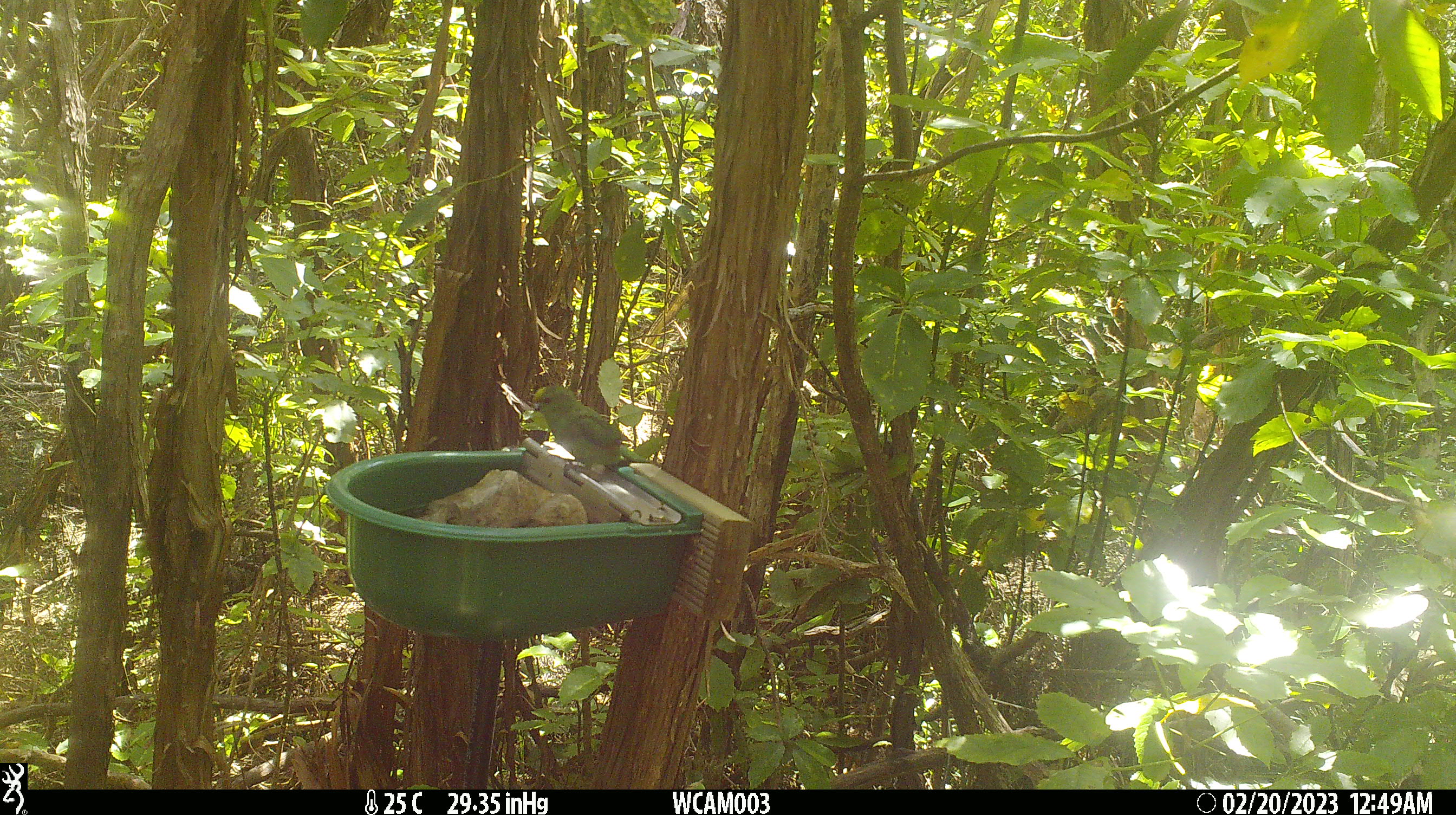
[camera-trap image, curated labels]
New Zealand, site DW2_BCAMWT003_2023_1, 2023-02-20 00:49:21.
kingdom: Animalia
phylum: Chordata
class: Aves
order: Psittaciformes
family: Psittaculidae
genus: Cyanoramphus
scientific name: Cyanoramphus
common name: parakeet